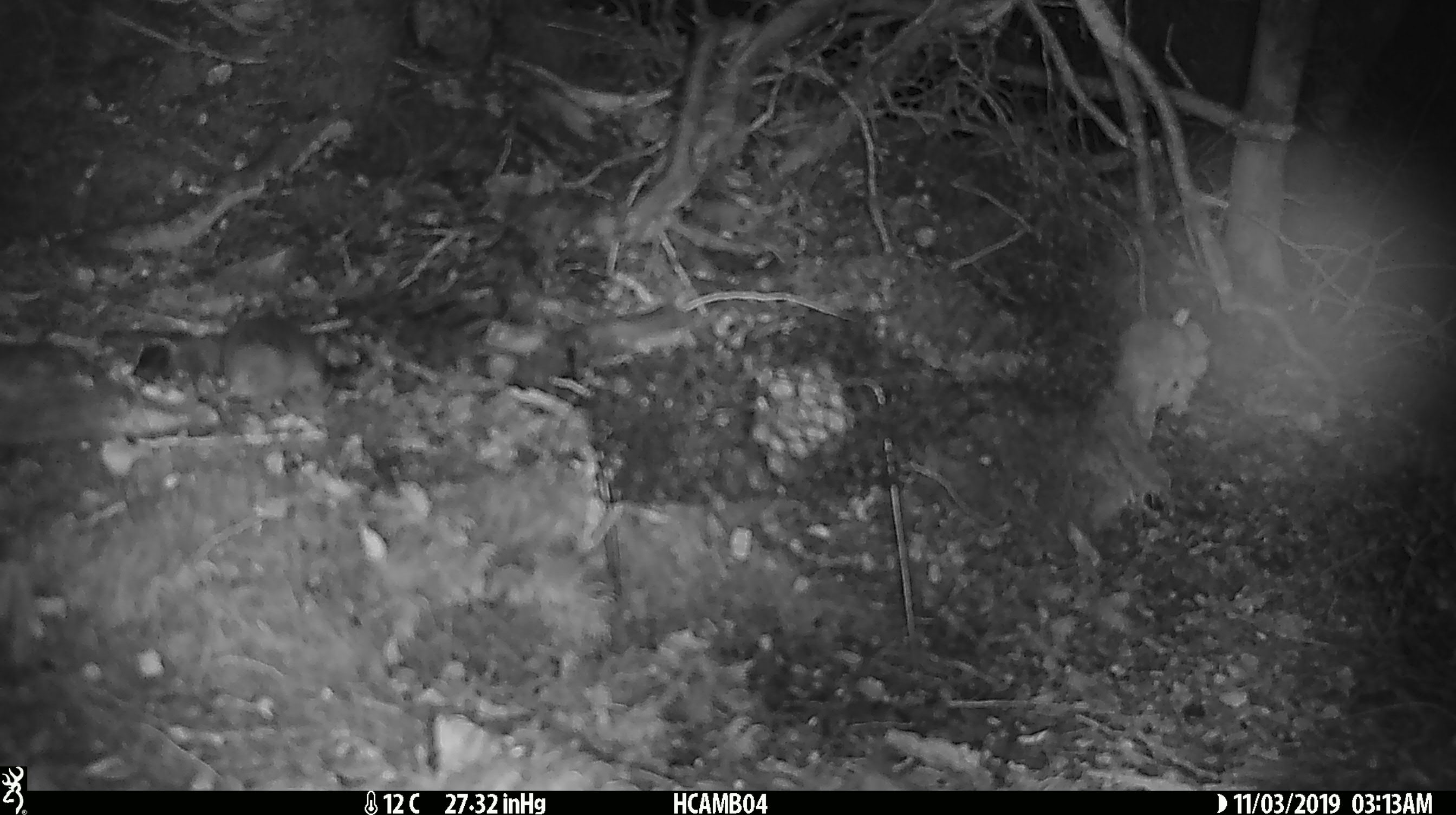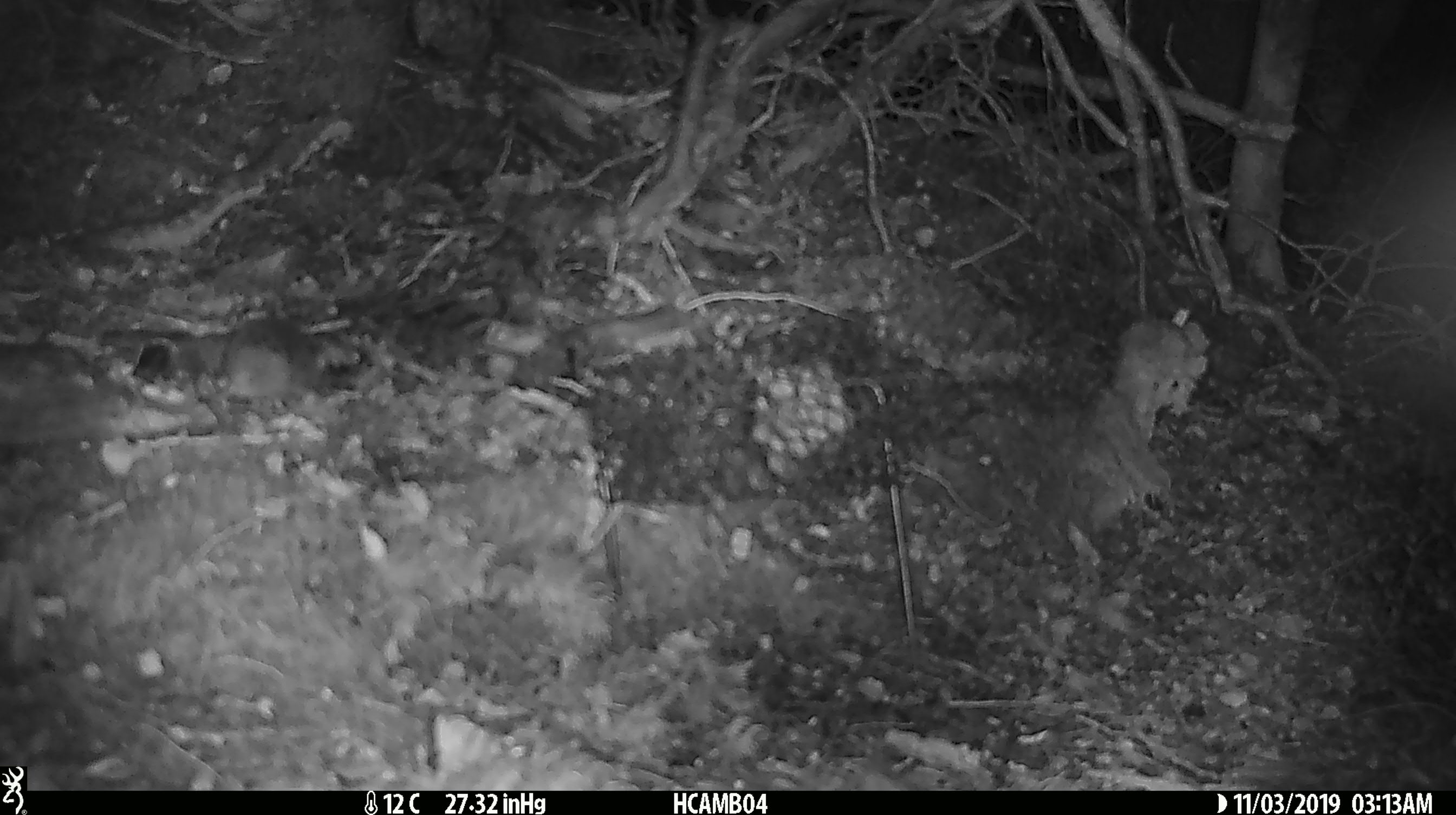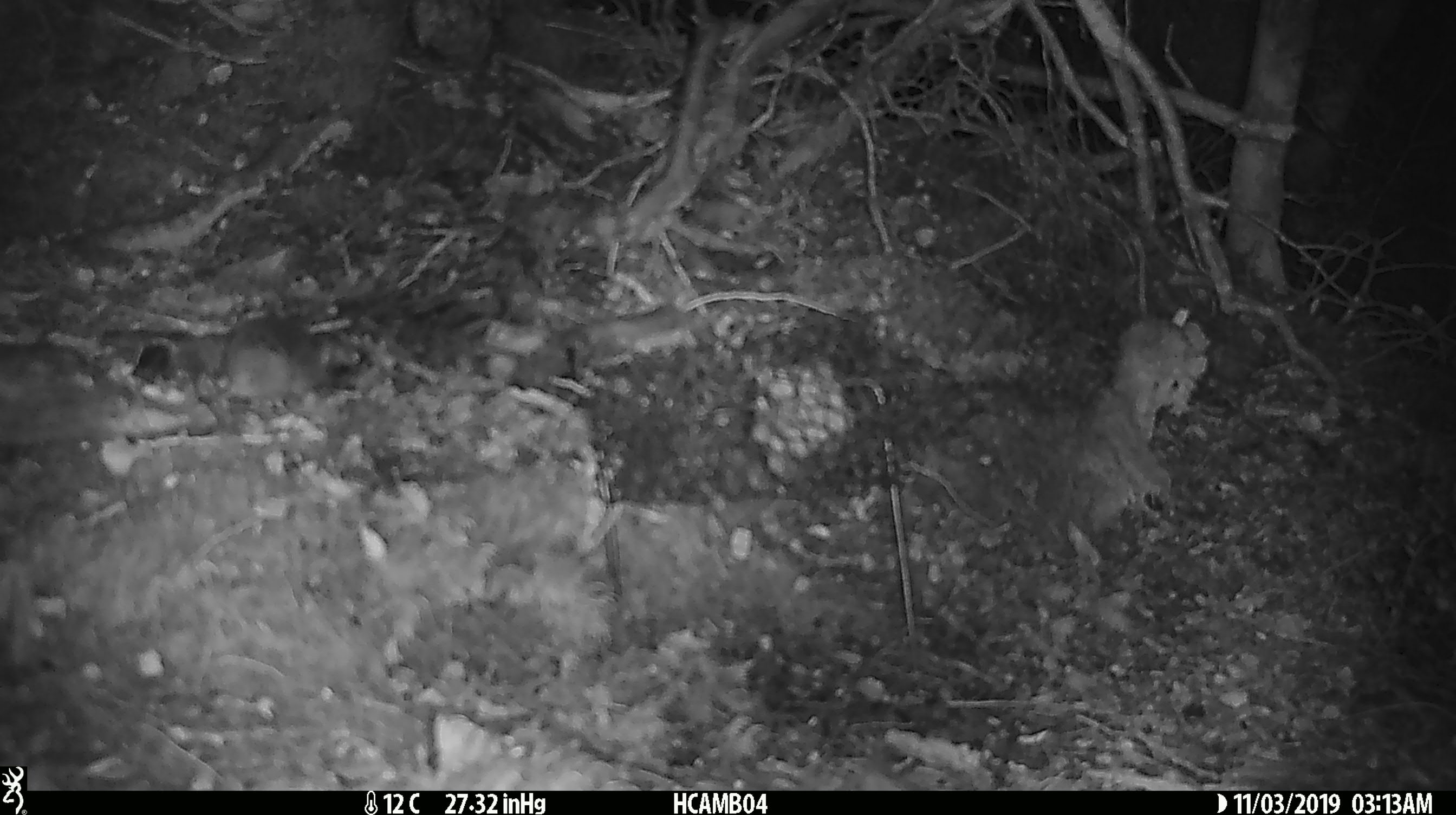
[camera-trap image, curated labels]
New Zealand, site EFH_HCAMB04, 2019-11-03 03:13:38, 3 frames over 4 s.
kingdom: Animalia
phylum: Chordata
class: Mammalia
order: Rodentia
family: Muridae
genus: Mus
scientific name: Mus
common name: mouse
Mouse (Mus).